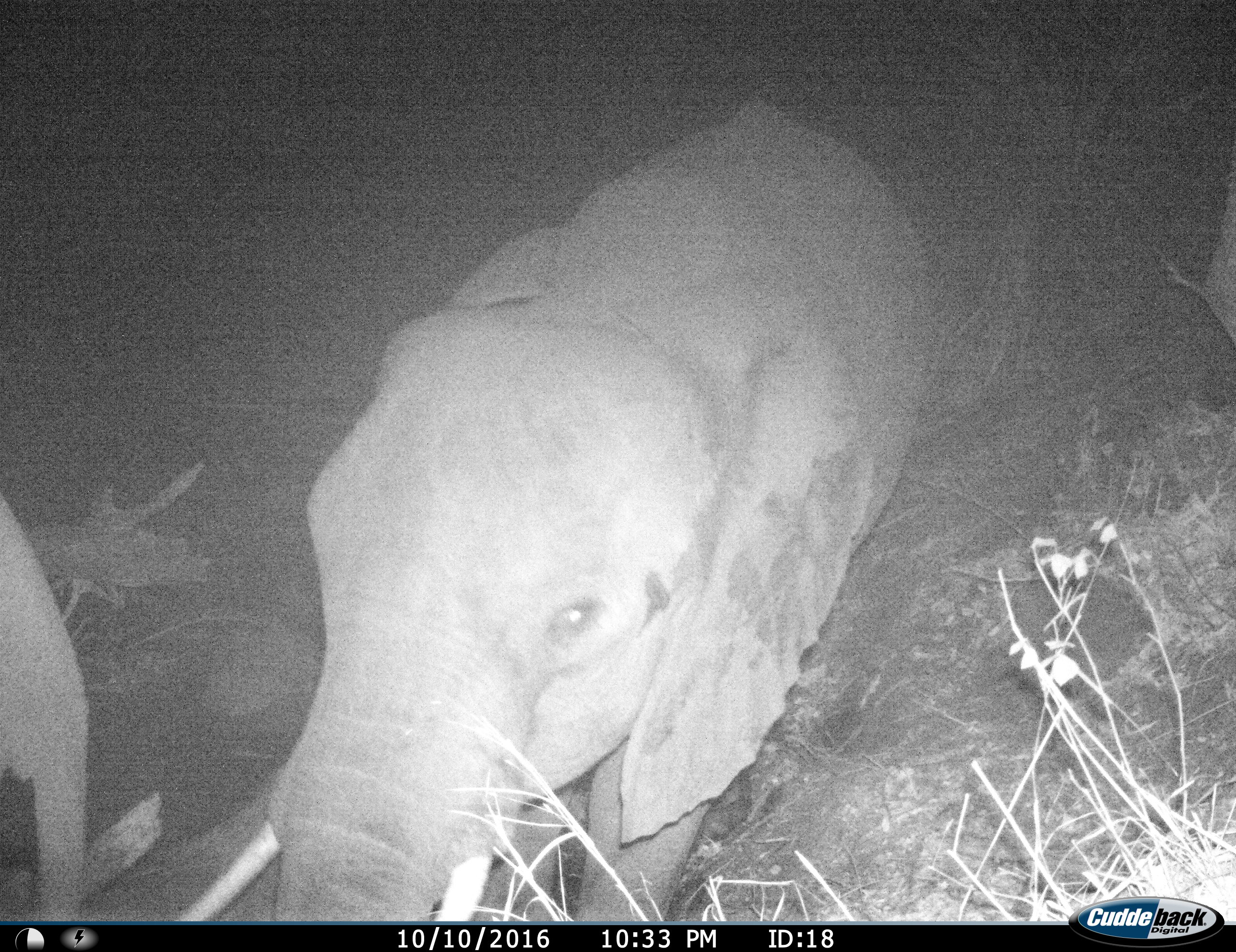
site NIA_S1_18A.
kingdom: Animalia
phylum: Chordata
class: Mammalia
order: Proboscidea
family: Elephantidae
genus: Loxodonta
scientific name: Loxodonta africana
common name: african bush elephant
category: elephant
Elephant (african bush elephant) (Loxodonta africana), count 1. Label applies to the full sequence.